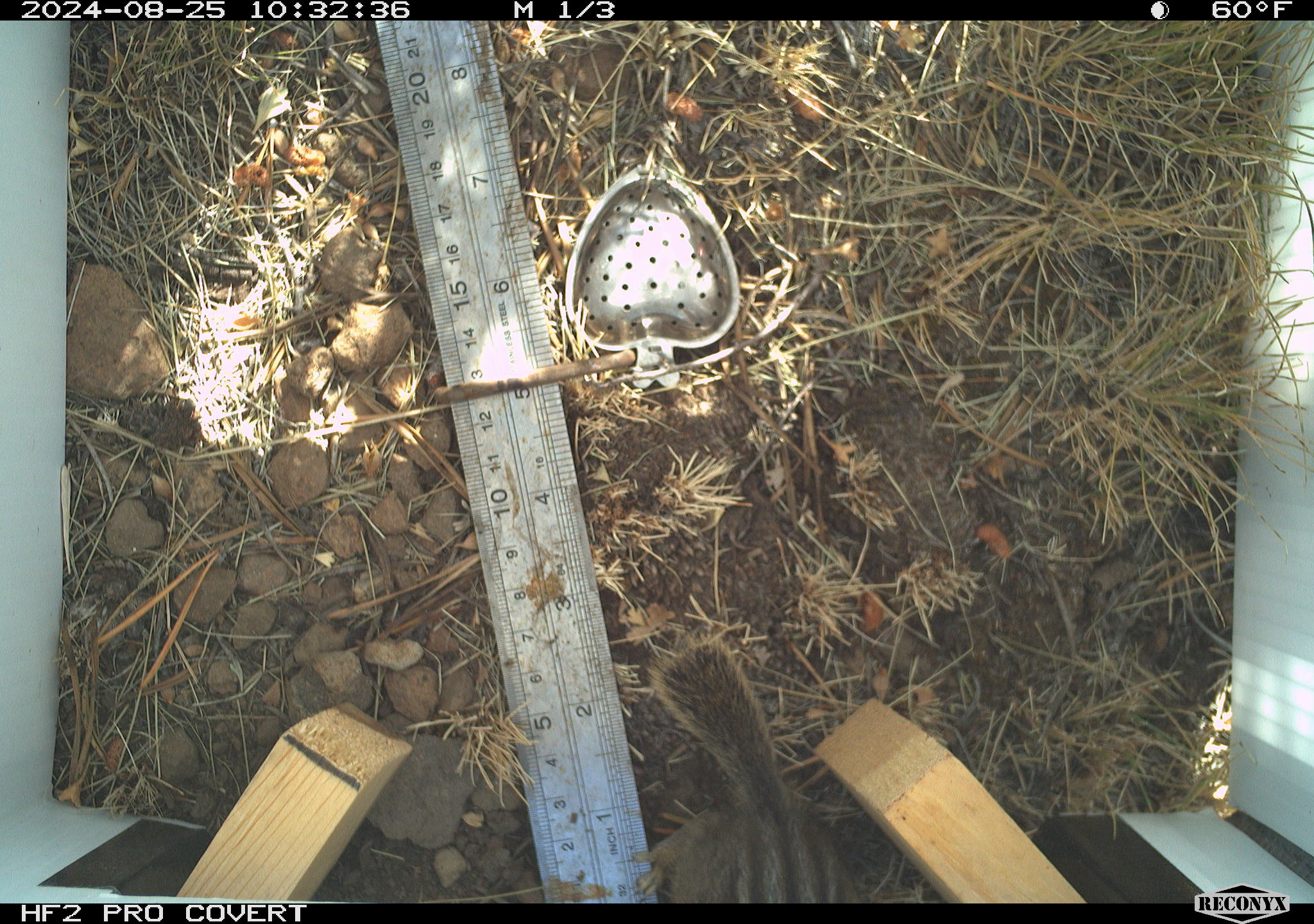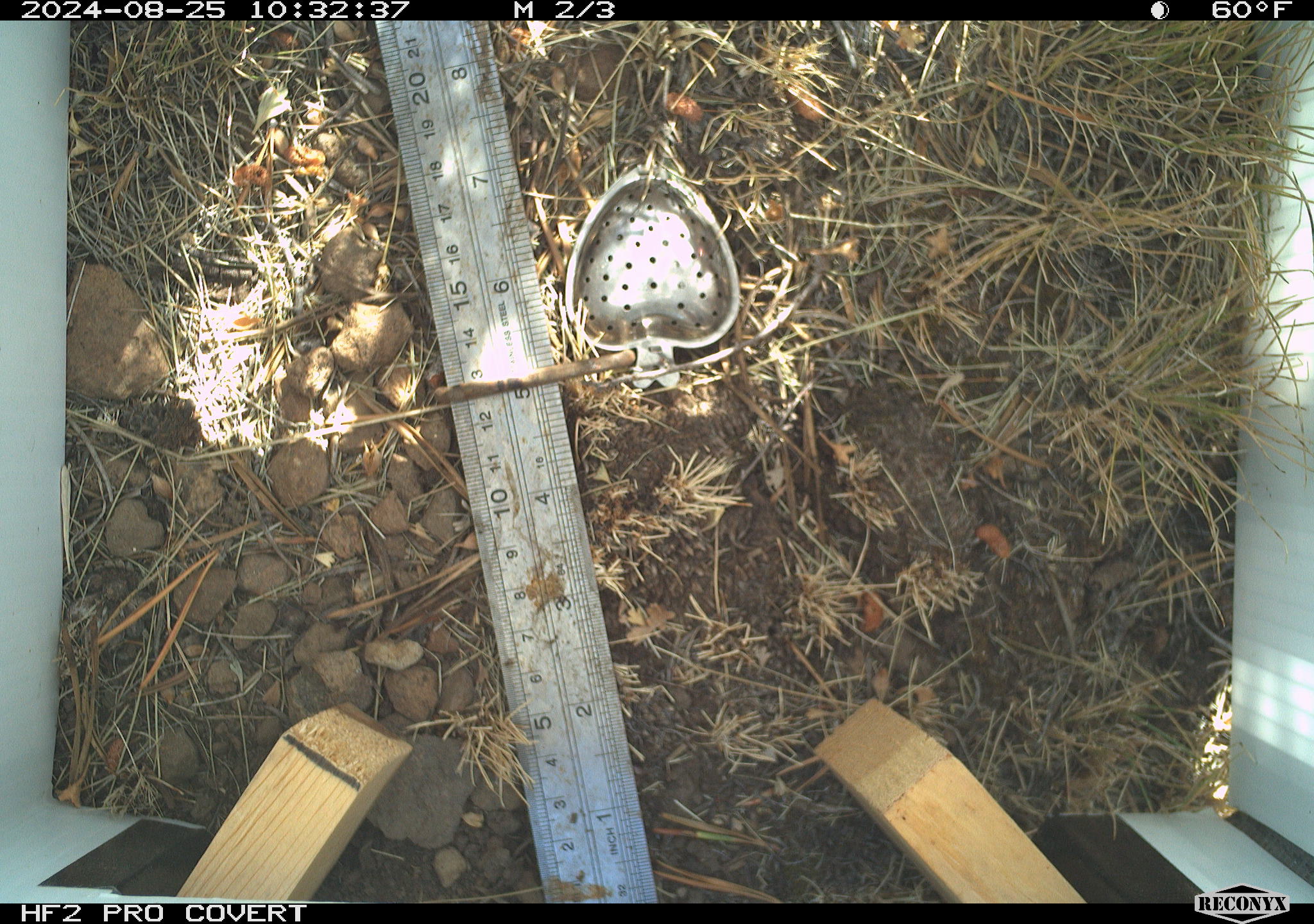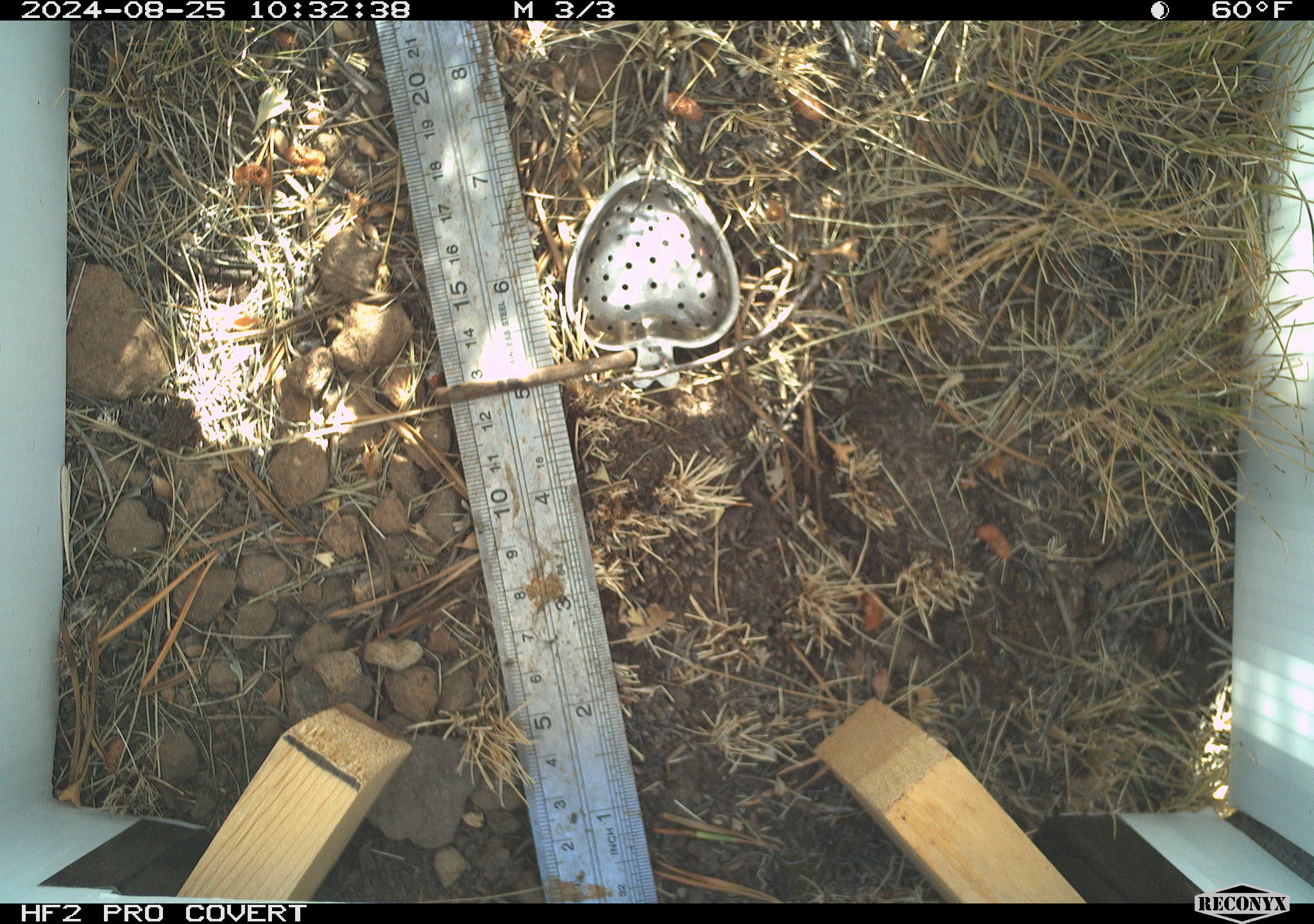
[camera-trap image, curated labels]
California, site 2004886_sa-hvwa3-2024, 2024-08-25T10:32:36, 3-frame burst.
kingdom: Animalia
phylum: Chordata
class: Mammalia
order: Rodentia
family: Sciuridae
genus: Neotamias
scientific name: Neotamias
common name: western chipmunks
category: neotamias species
Neotamias species (western chipmunks) (Neotamias).